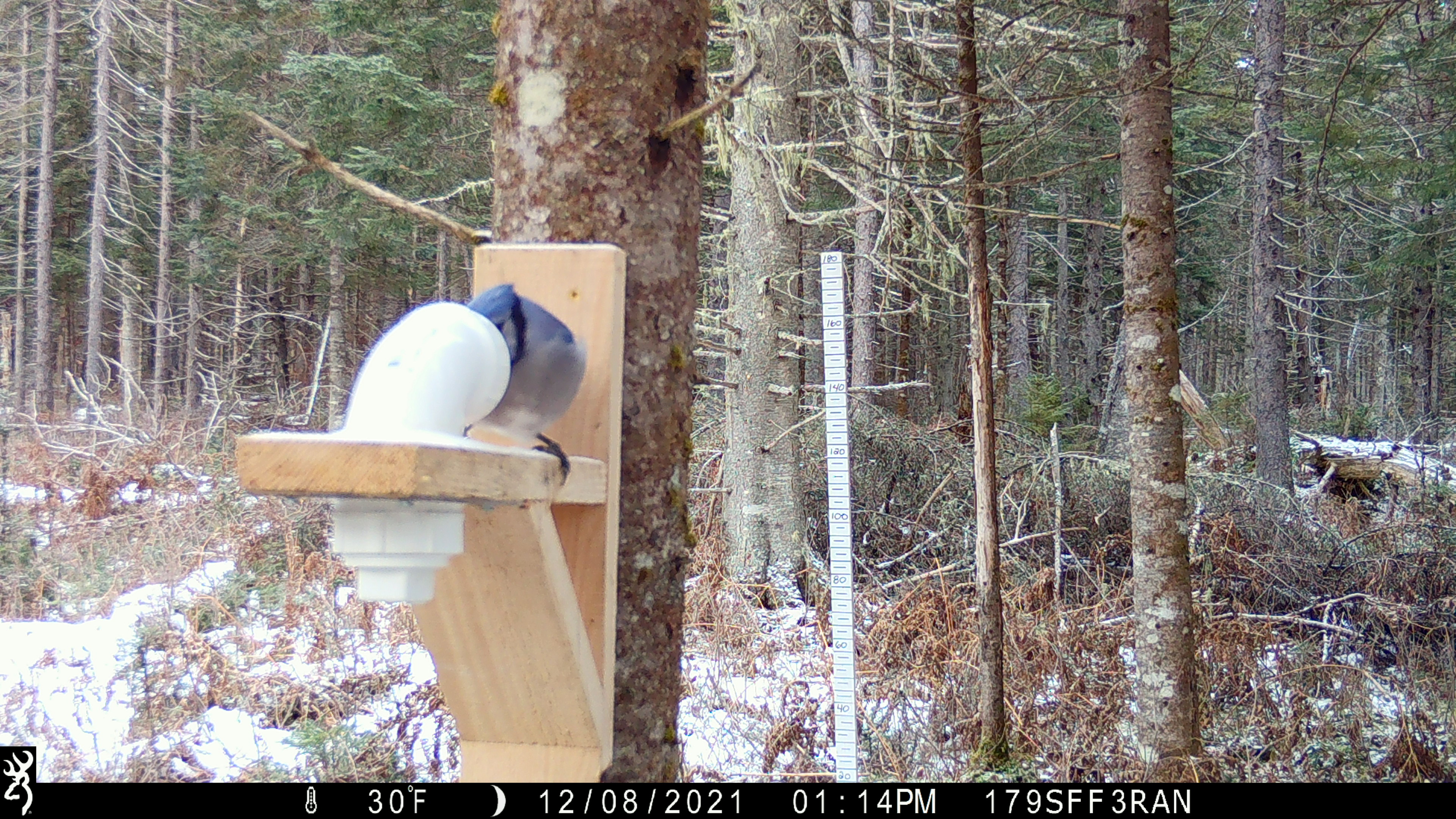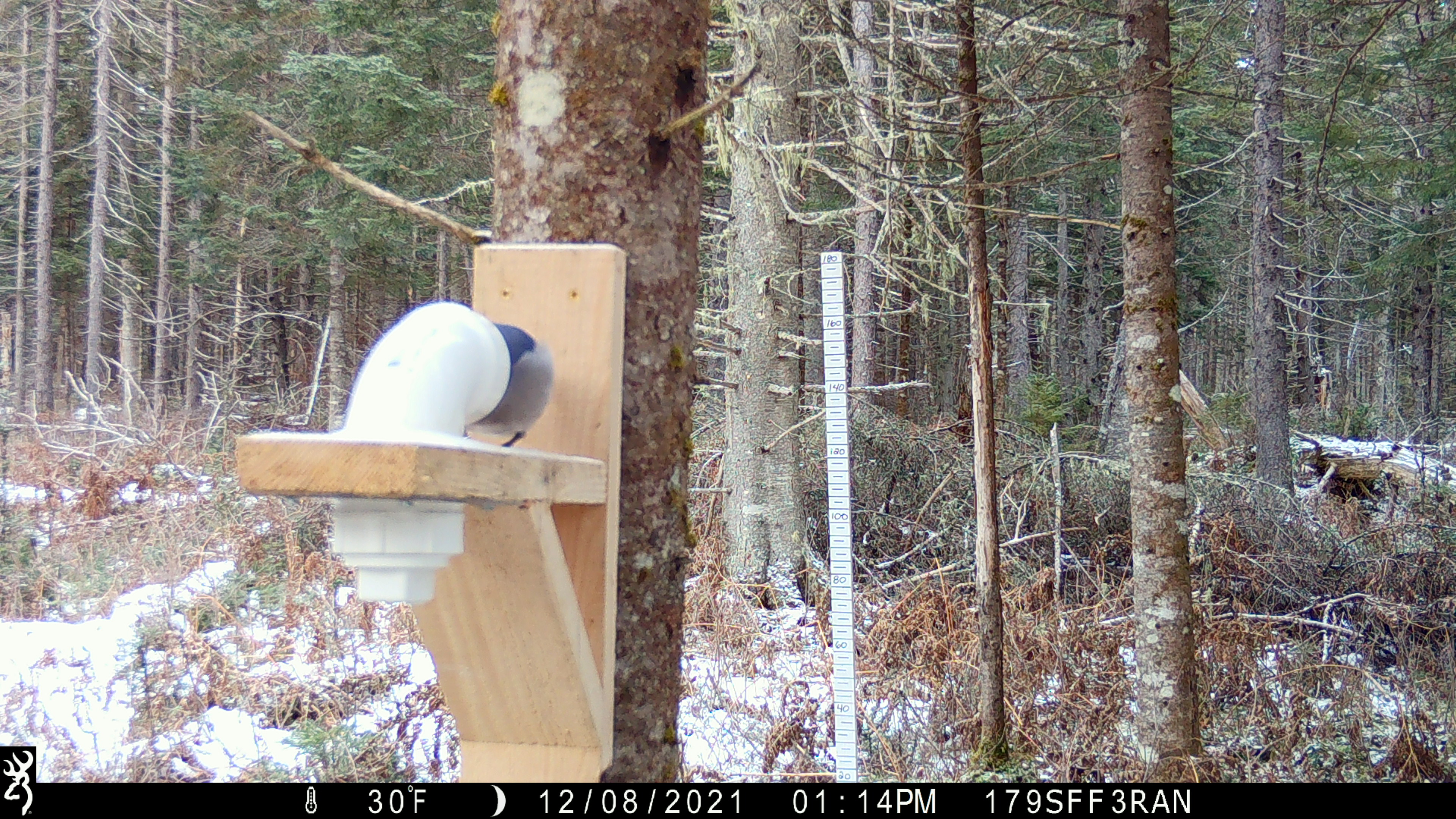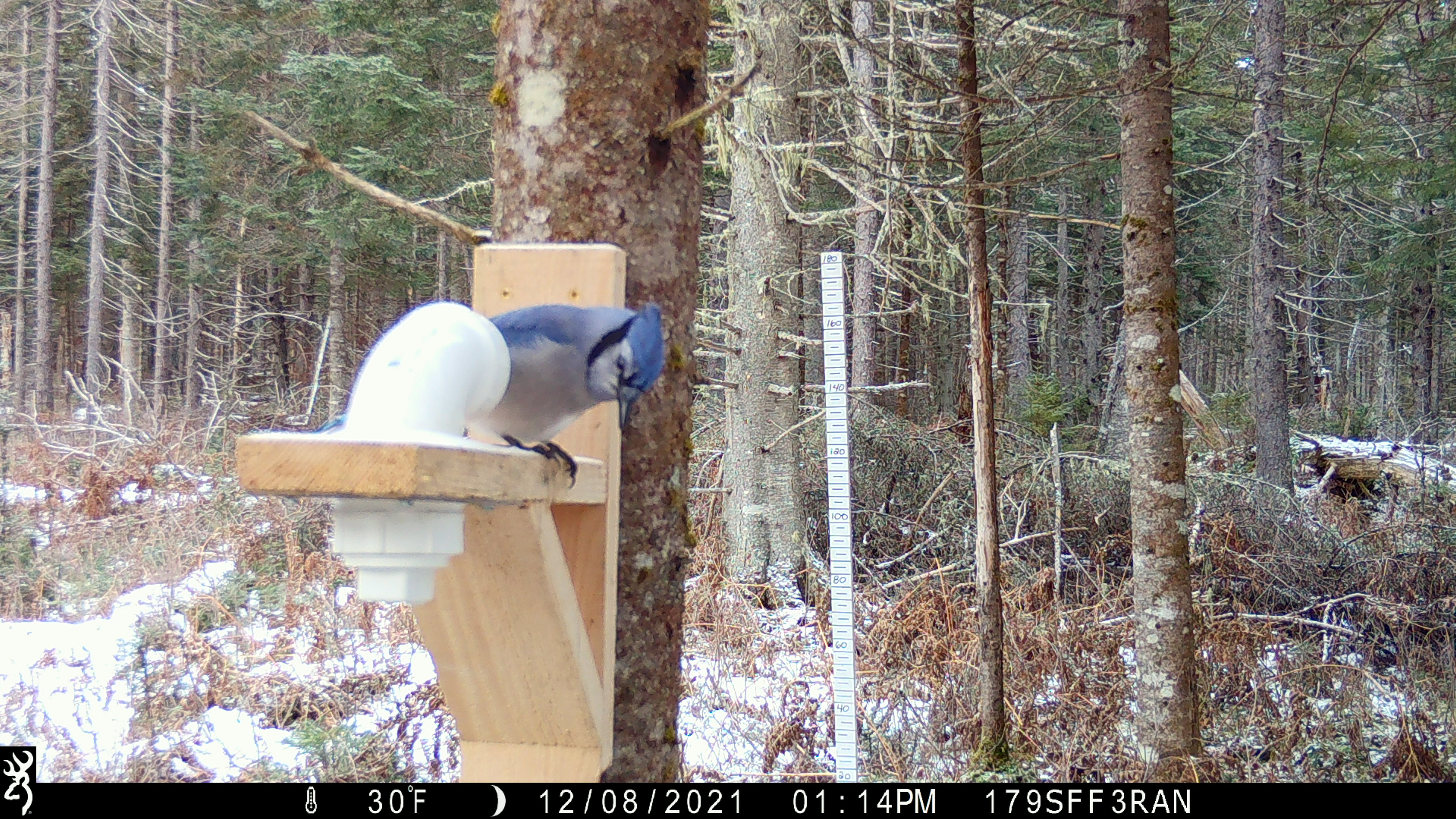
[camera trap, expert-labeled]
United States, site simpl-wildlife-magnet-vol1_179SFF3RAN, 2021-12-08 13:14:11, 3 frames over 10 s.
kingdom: Animalia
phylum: Chordata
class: Aves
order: Passeriformes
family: Corvidae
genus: Cyanocitta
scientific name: Cyanocitta cristata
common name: blue jay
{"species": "blue jay (Cyanocitta cristata)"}